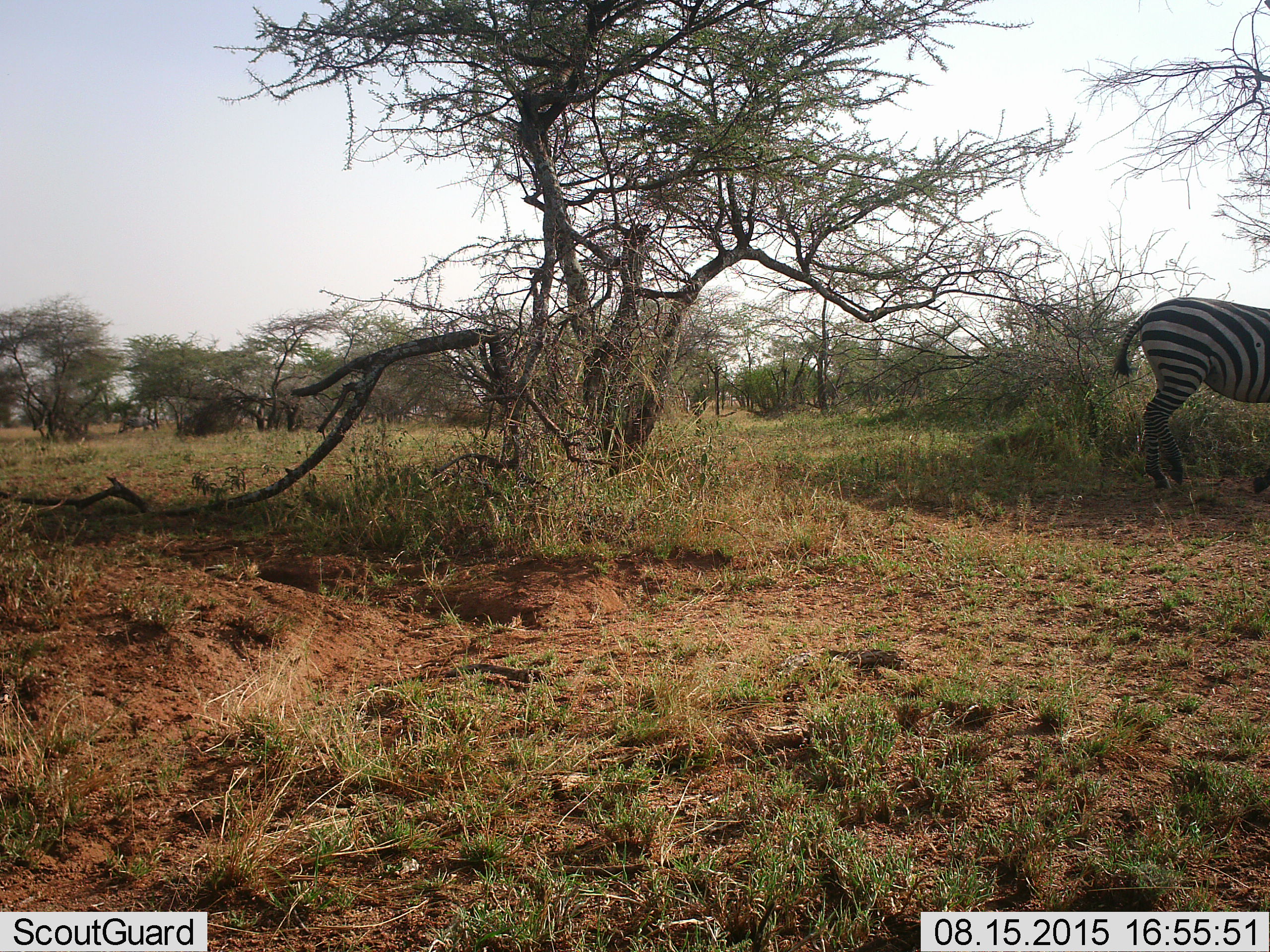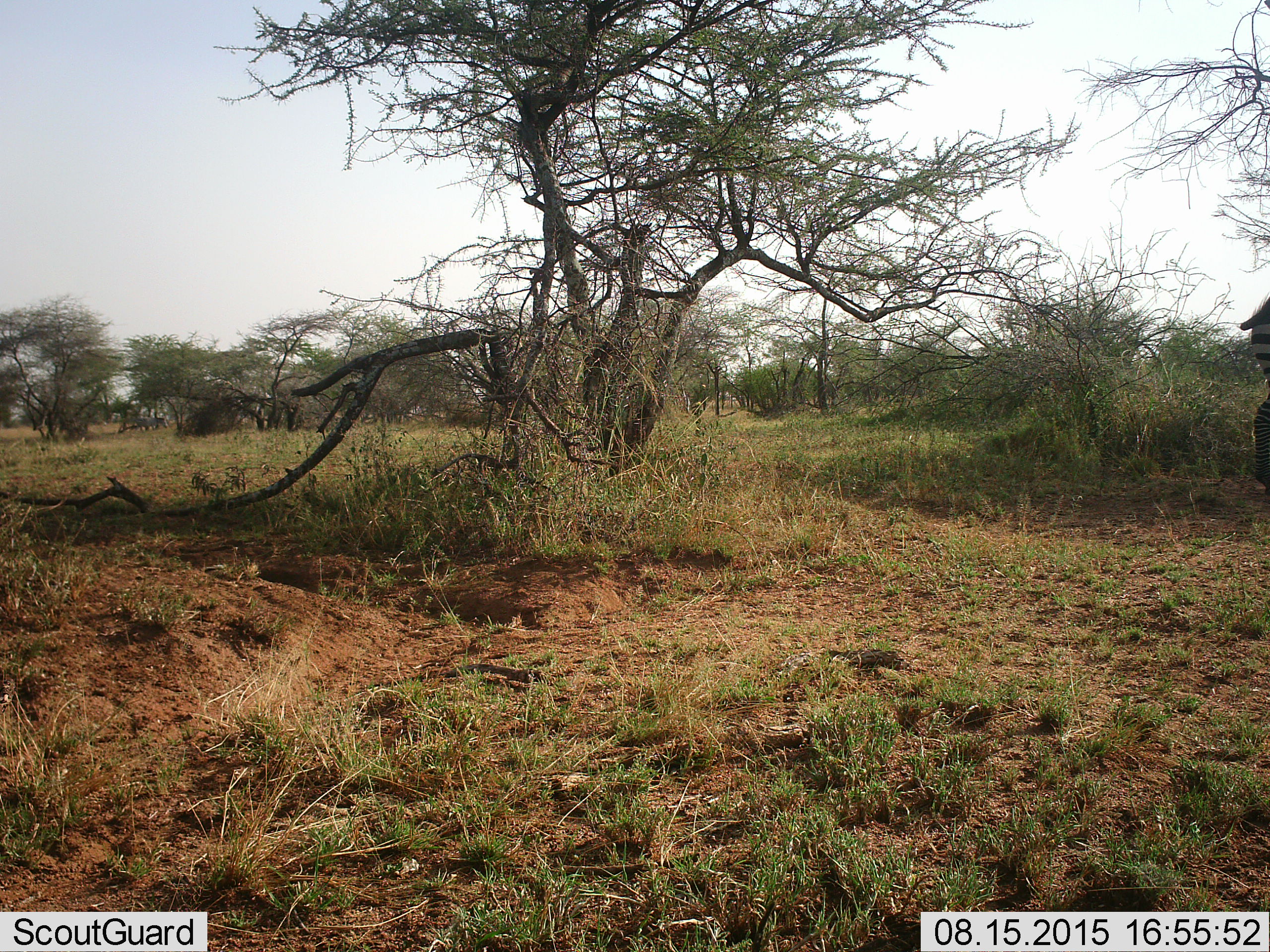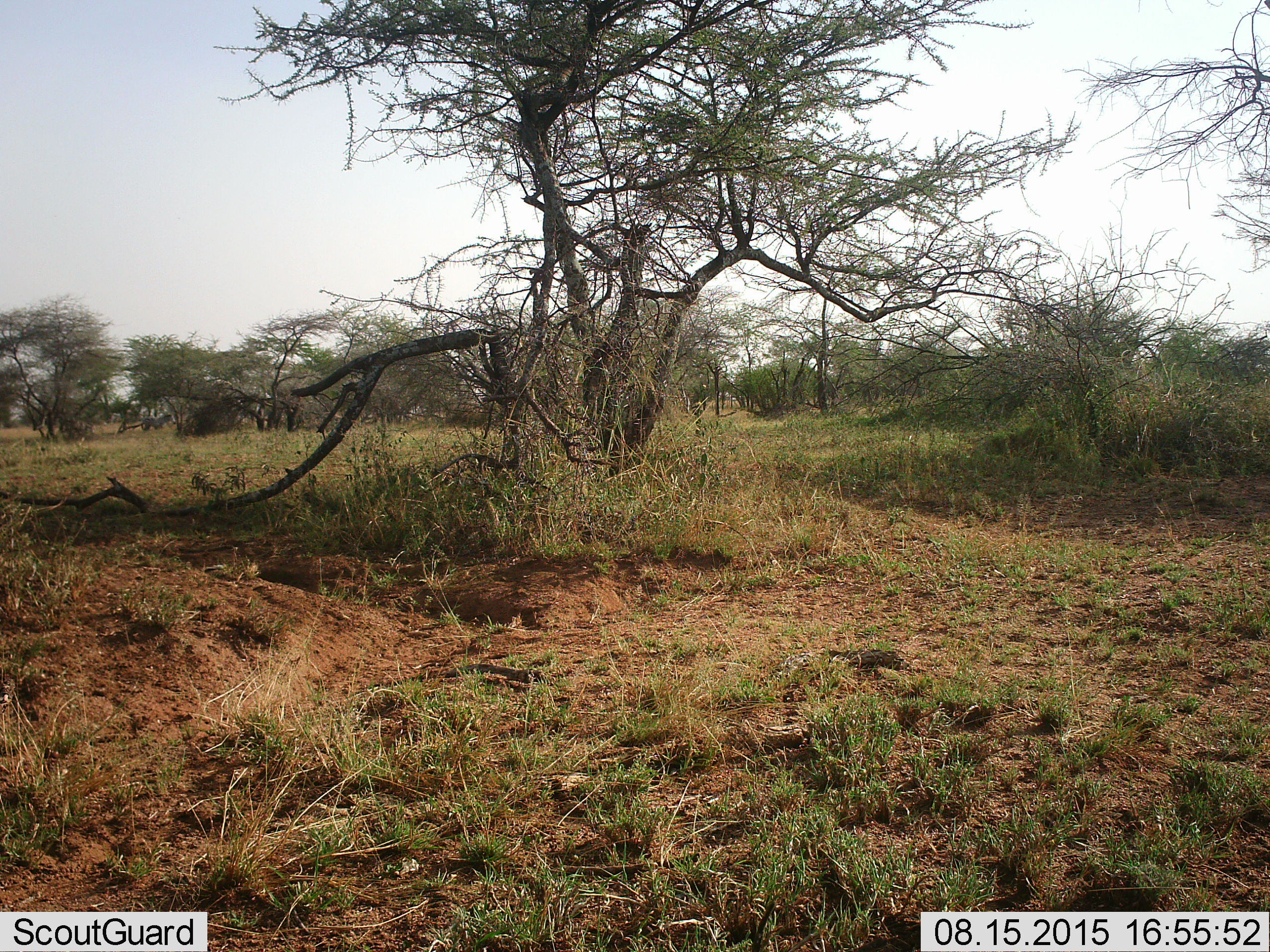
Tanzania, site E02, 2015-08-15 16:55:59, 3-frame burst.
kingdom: Animalia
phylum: Chordata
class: Mammalia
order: Perissodactyla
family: Equidae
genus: Equus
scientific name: Equus quagga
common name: plains zebra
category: zebra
Zebra (plains zebra) (Equus quagga), count 1. Behavior (volunteer vote fractions): standing 37%, resting 0%, moving 79%, interacting 0%. Young present (vote fraction): 0%. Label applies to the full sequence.